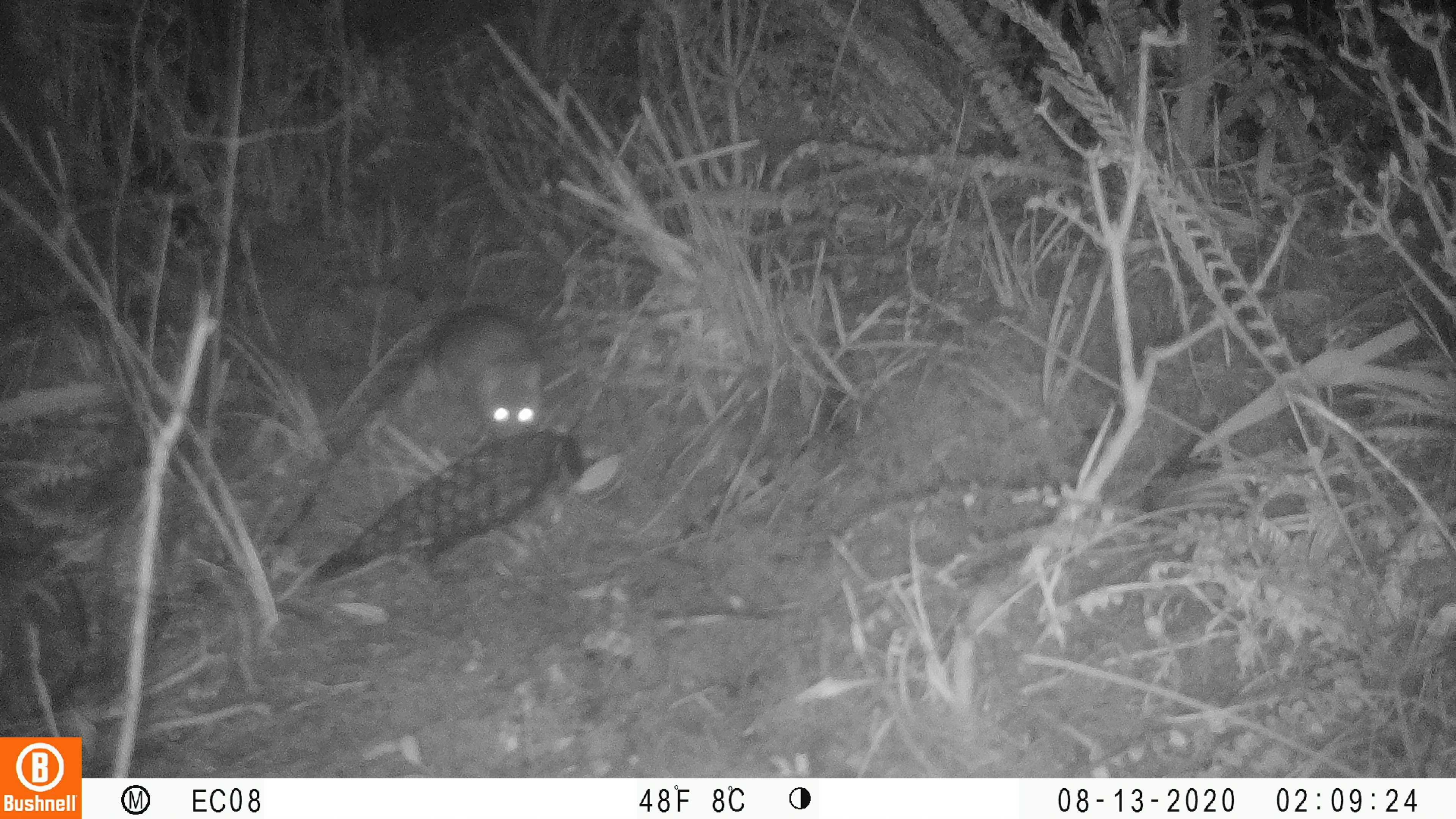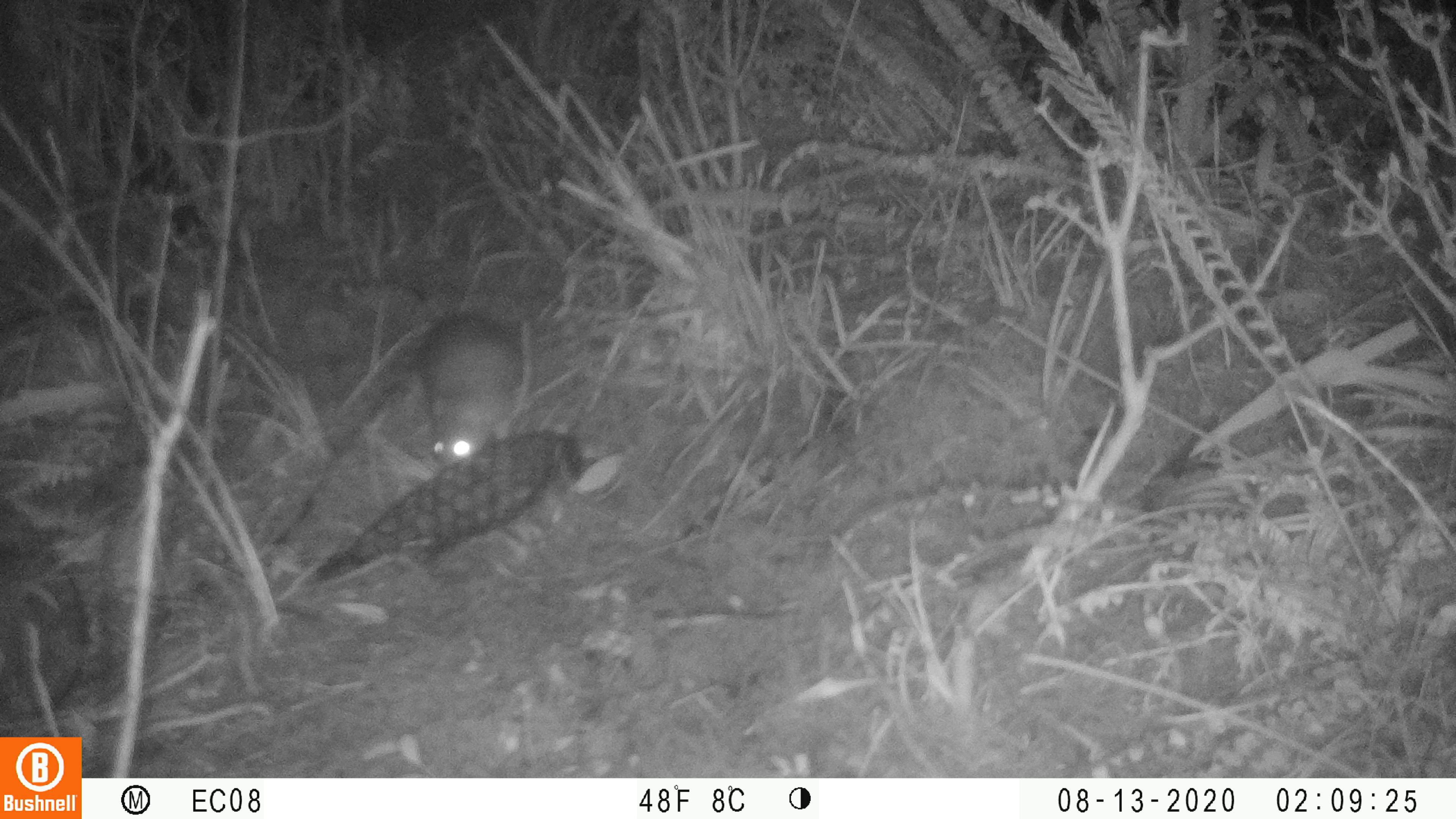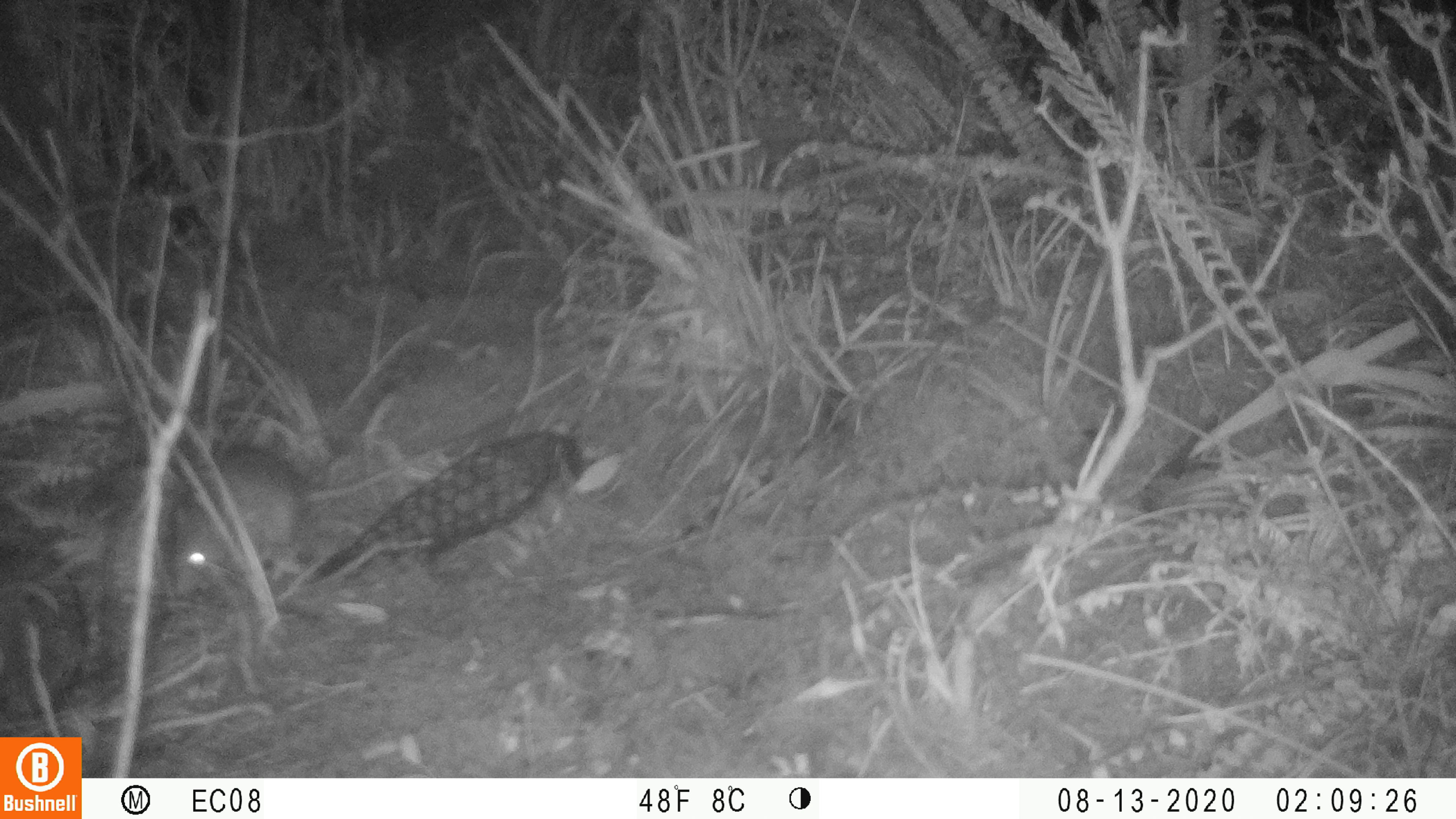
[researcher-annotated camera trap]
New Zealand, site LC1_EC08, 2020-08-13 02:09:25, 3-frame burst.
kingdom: Animalia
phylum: Chordata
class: Mammalia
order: Rodentia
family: Muridae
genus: Rattus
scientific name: Rattus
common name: rat